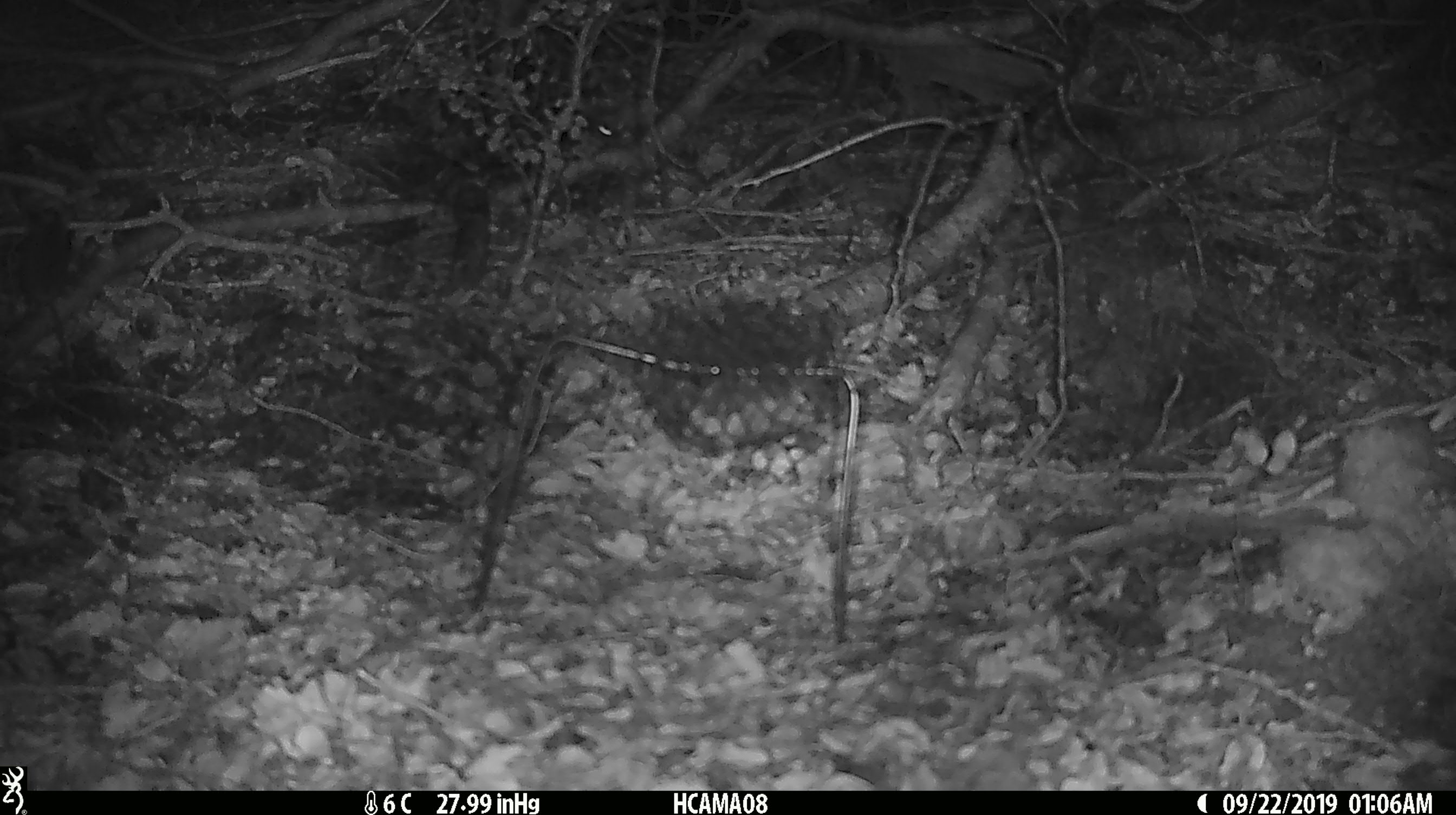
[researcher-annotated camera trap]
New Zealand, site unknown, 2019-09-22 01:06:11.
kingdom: Animalia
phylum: Chordata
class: Mammalia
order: Rodentia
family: Muridae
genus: Mus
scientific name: Mus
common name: mouse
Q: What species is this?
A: Mouse (Mus).